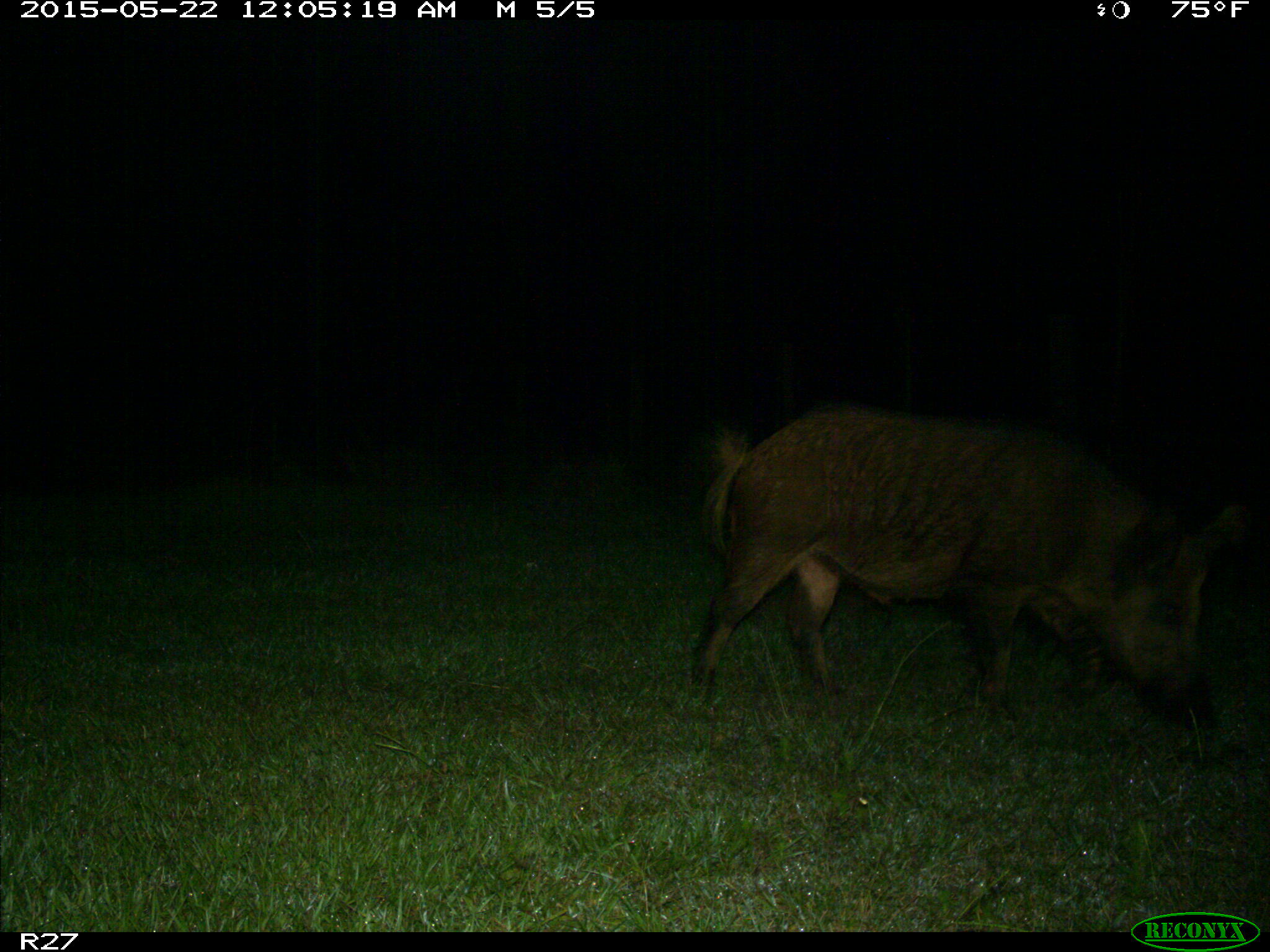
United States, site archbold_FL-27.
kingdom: Animalia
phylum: Chordata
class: Mammalia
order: Artiodactyla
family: Suidae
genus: Sus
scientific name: Sus scrofa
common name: wild boar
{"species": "Sus scrofa (wild boar)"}